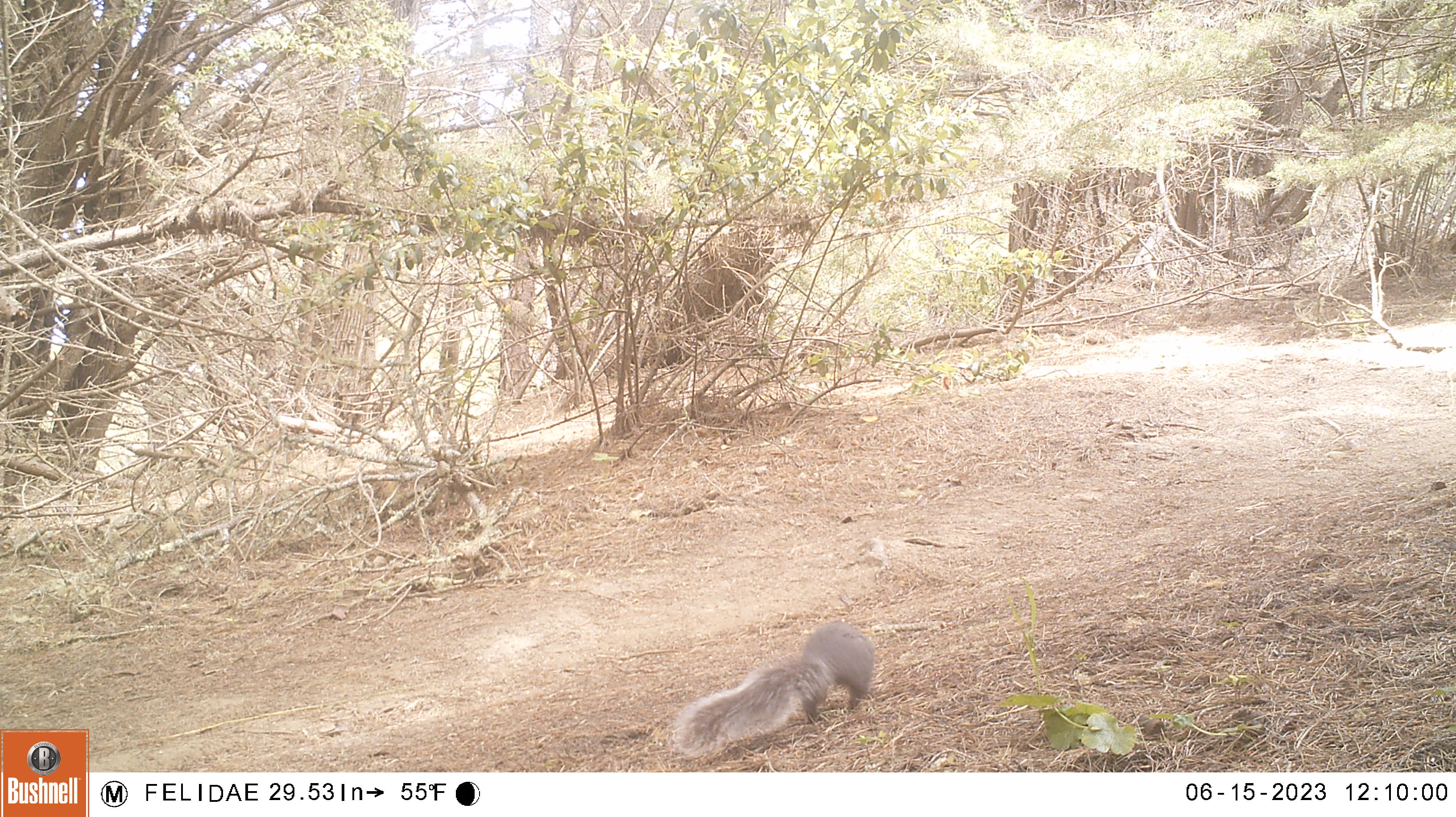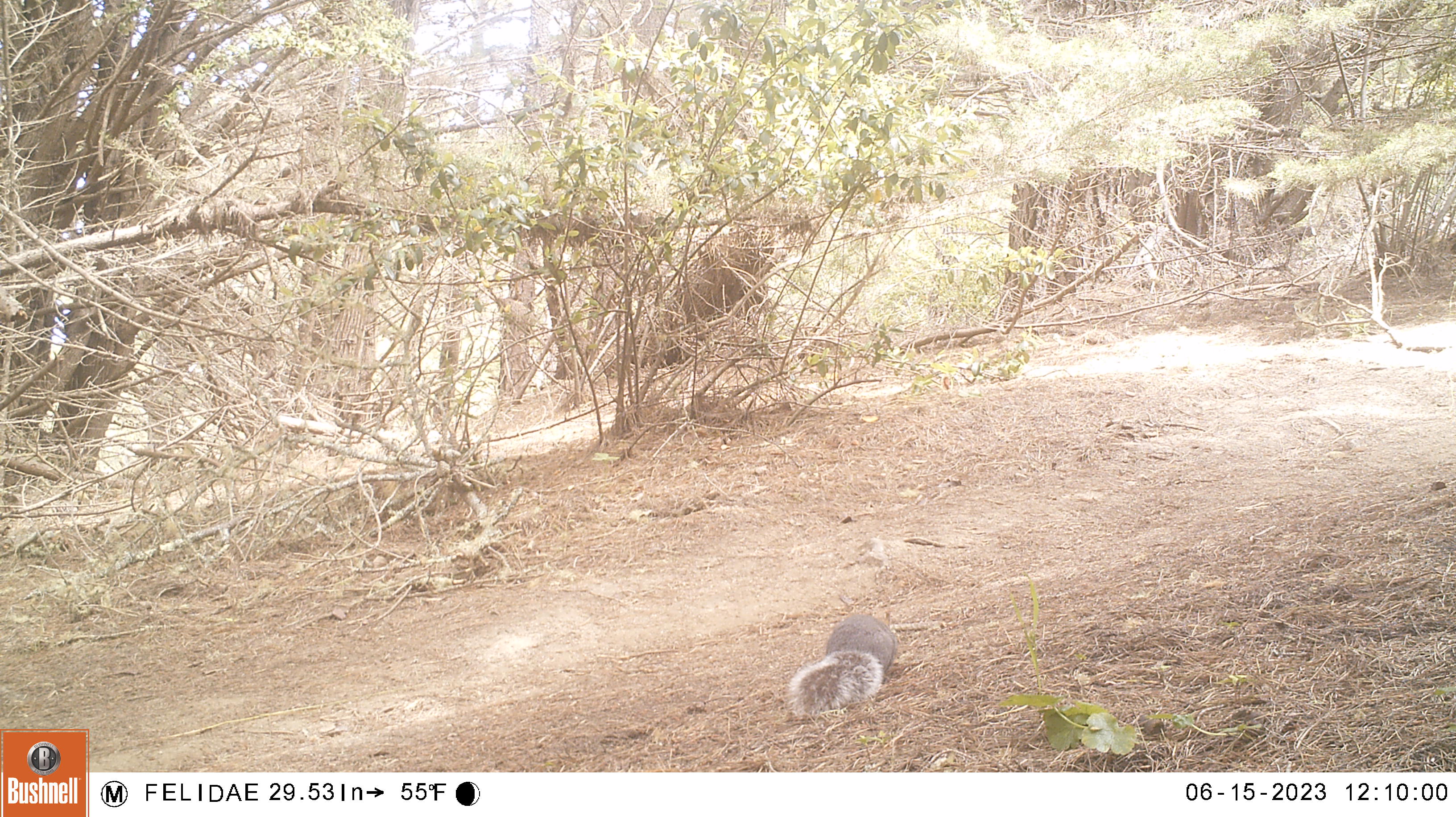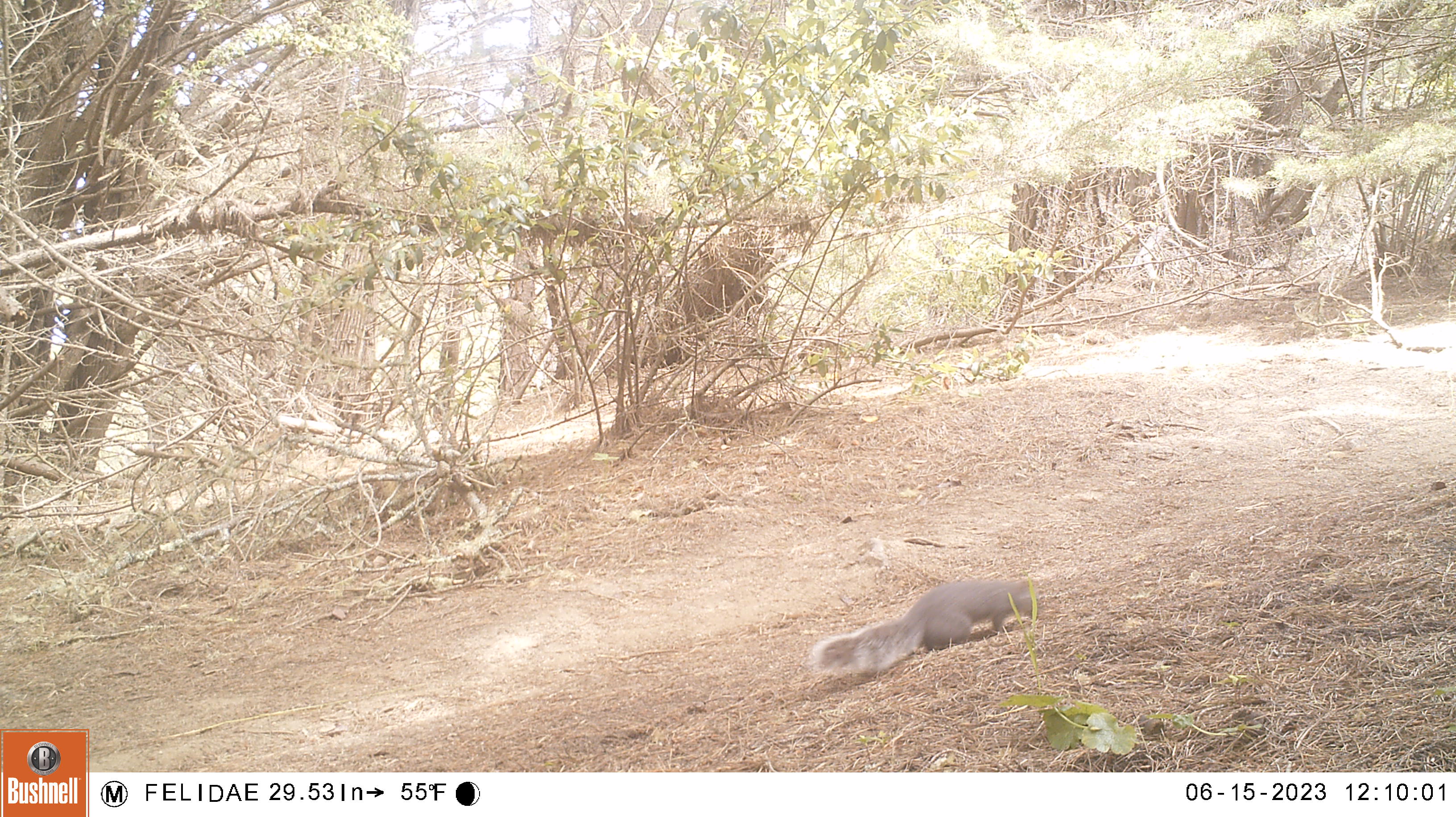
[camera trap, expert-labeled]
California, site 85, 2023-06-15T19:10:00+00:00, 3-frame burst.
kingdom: Animalia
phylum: Chordata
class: Mammalia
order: Rodentia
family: Sciuridae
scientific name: Sciuridae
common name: squirrel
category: unknown squirrel